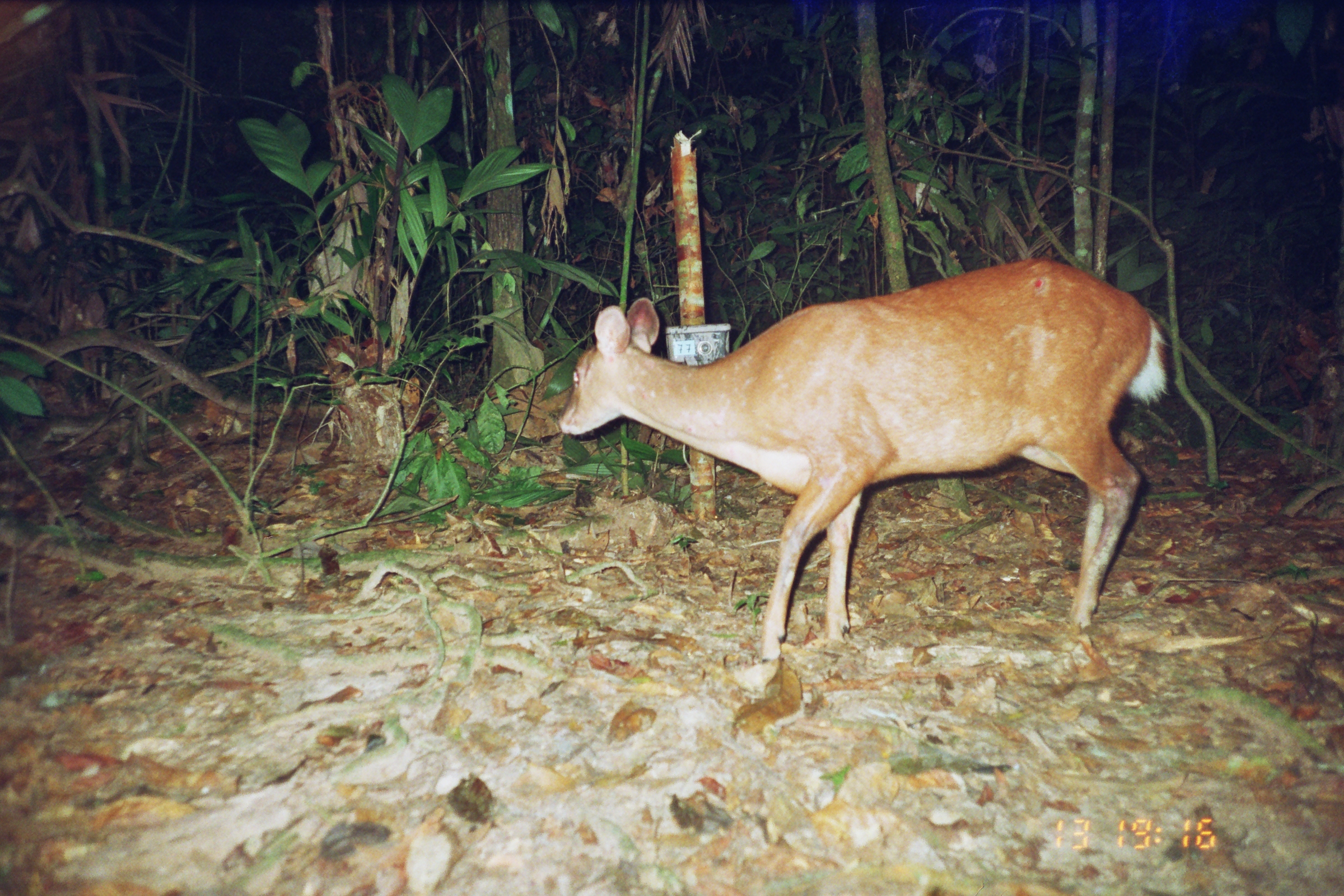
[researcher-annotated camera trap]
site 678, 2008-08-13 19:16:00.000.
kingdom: Animalia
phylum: Chordata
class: Mammalia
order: Artiodactyla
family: Cervidae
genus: Mazama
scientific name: Mazama americana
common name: red brocket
Mazama americana (red brocket).